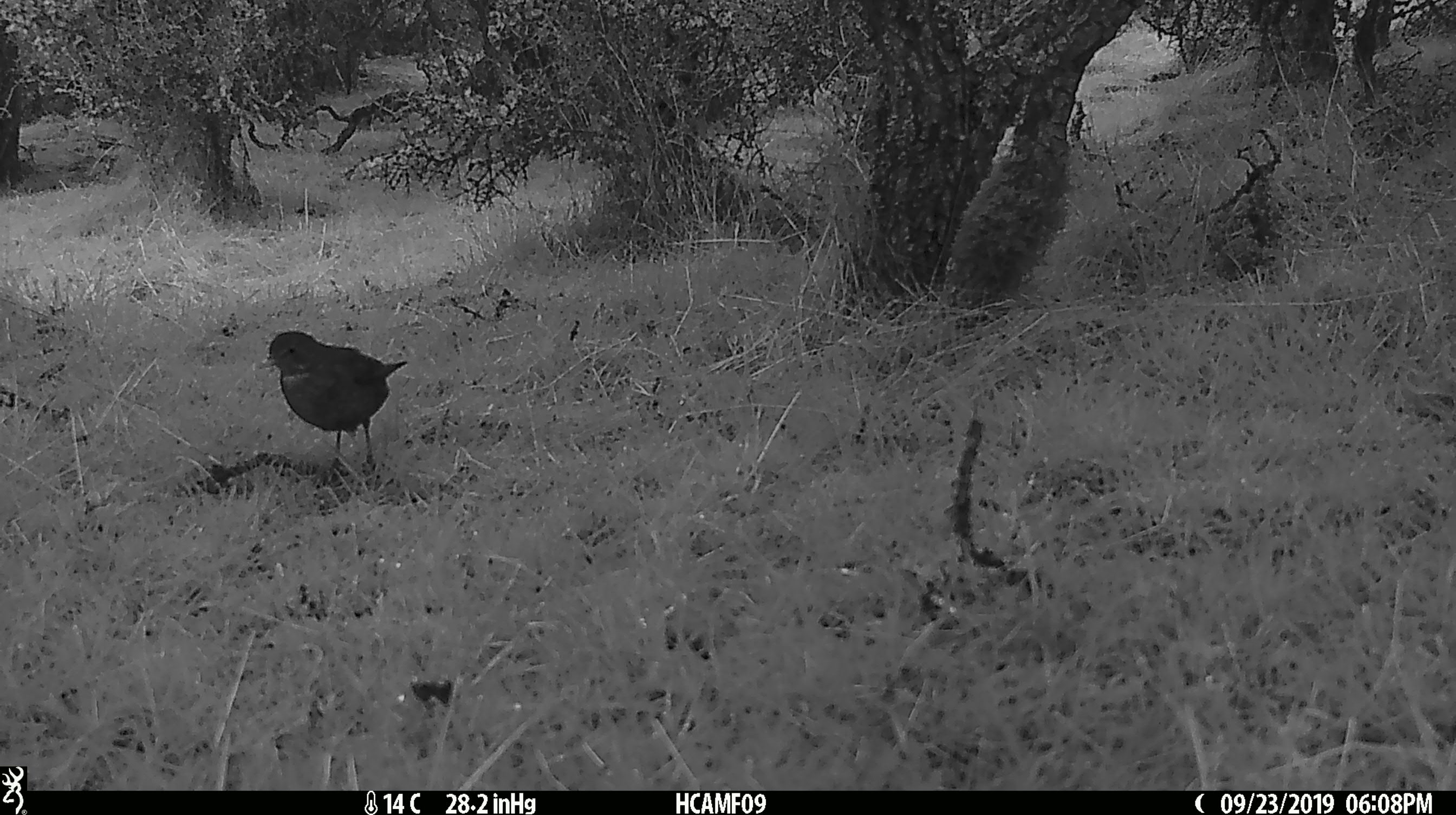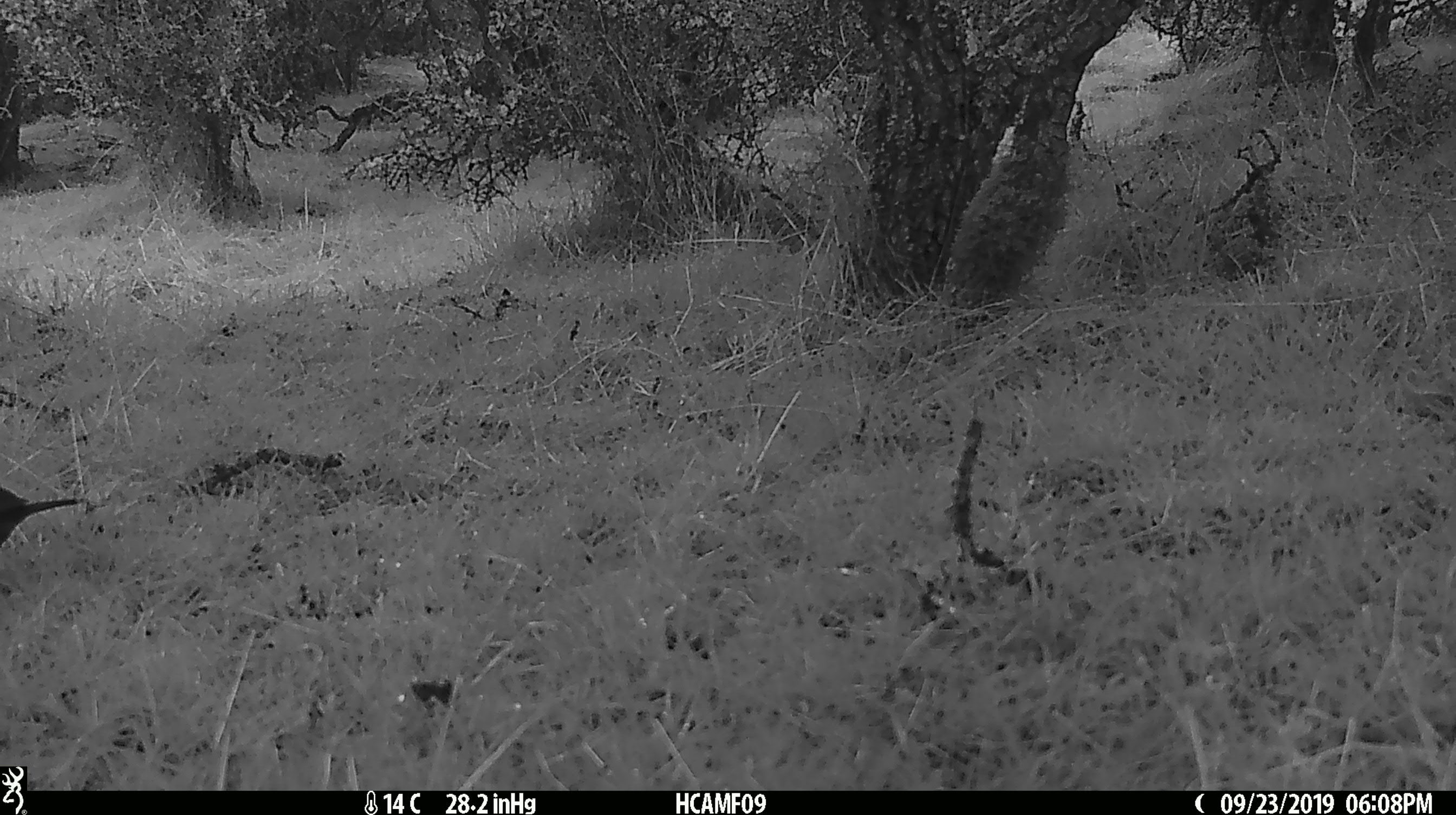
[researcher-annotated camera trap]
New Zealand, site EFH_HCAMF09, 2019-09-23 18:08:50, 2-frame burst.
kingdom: Animalia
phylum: Chordata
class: Aves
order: Passeriformes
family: Turdidae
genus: Turdus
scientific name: Turdus merula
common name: eurasian blackbird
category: blackbird